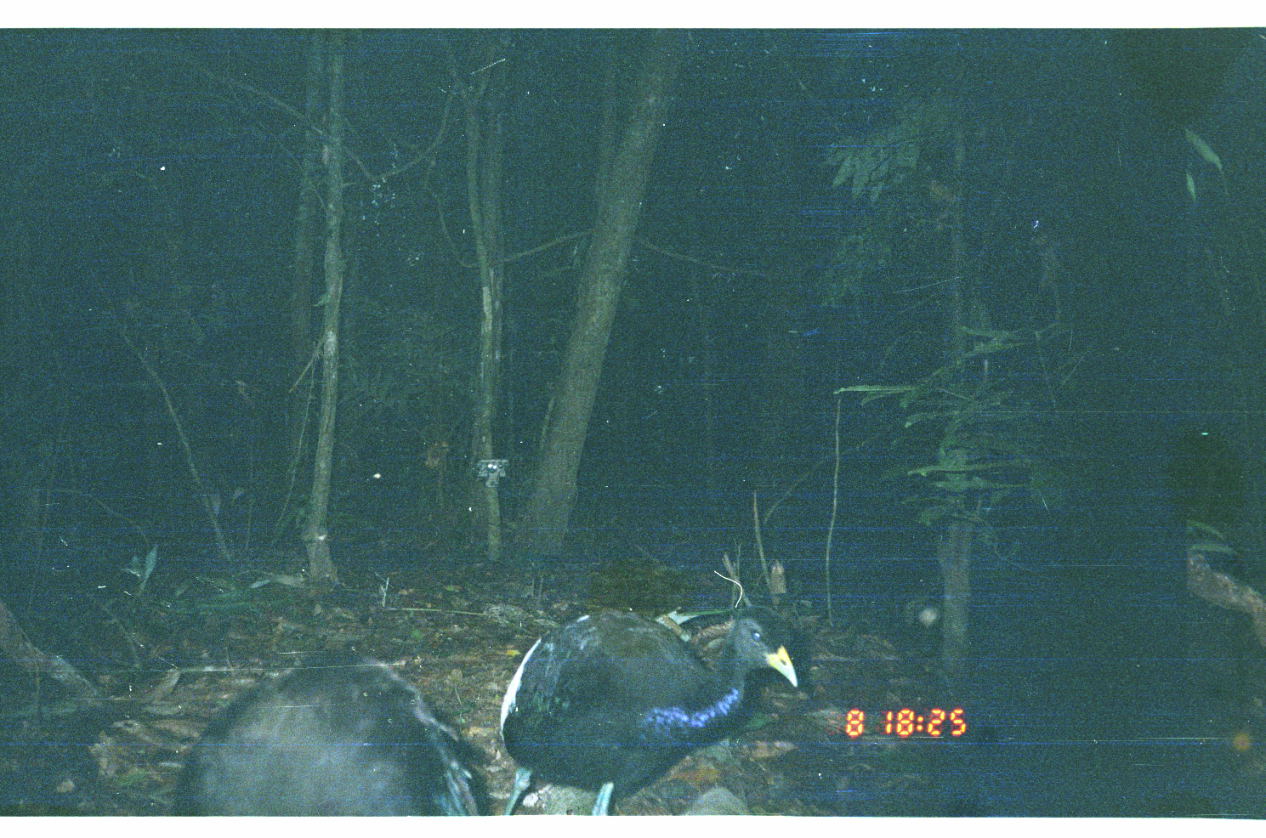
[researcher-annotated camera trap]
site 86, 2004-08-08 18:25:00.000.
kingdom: Animalia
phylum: Chordata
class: Aves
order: Gruiformes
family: Psophiidae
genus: Psophia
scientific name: Psophia leucoptera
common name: pale-winged trumpeter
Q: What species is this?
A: Psophia leucoptera (pale-winged trumpeter).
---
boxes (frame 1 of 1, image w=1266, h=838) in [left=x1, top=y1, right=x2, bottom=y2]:
psophia leucoptera: [left=494, top=602, right=801, bottom=815]; [left=169, top=640, right=491, bottom=816]